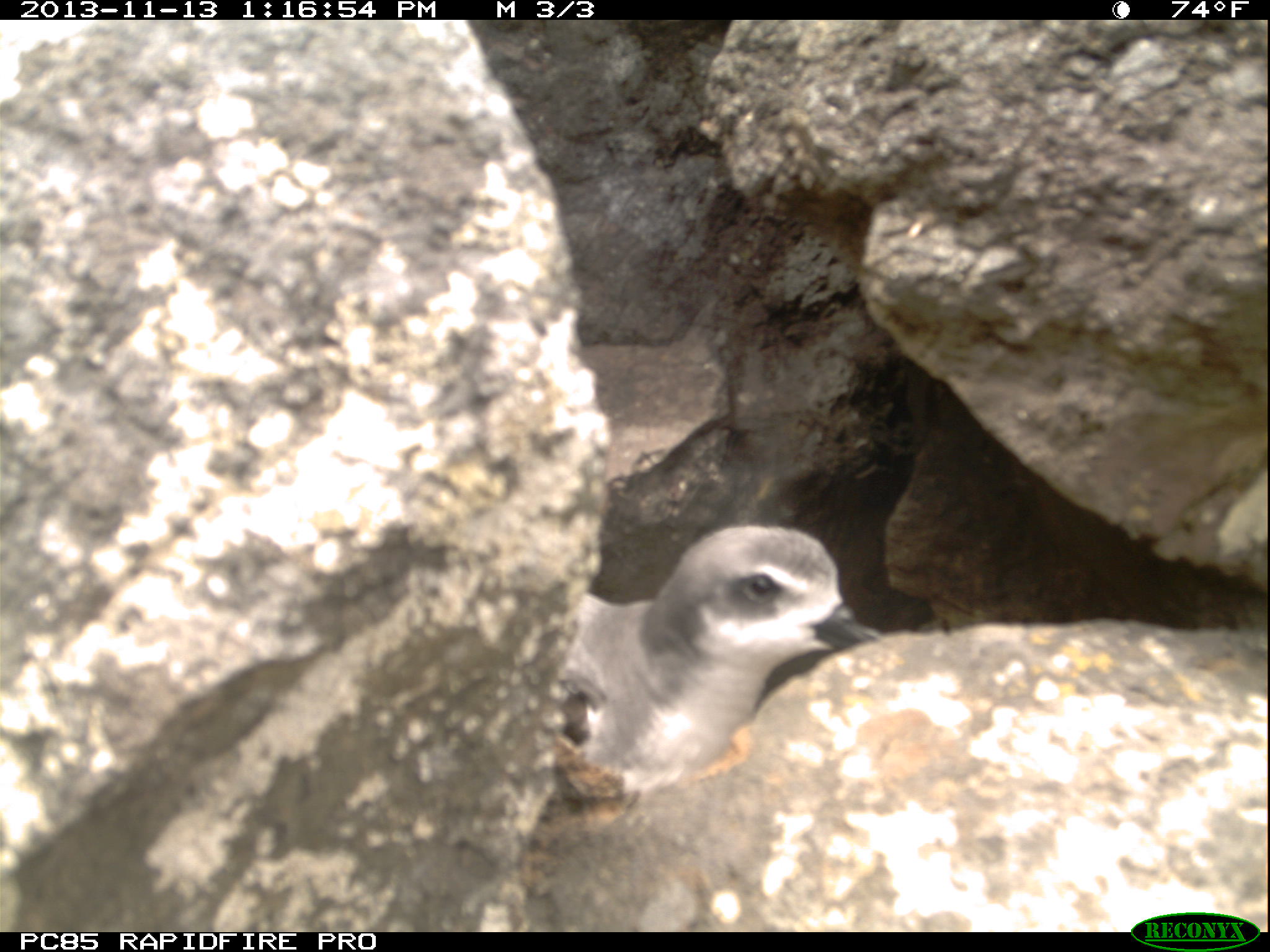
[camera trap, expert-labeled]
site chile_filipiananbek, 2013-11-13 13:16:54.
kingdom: Animalia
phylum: Chordata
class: Aves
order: Procellariiformes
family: Procellariidae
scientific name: Procellariidae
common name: petrel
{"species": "petrel (Procellariidae)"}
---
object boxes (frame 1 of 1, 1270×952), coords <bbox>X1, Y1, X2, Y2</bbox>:
petrel: <bbox>541, 522, 886, 817</bbox>